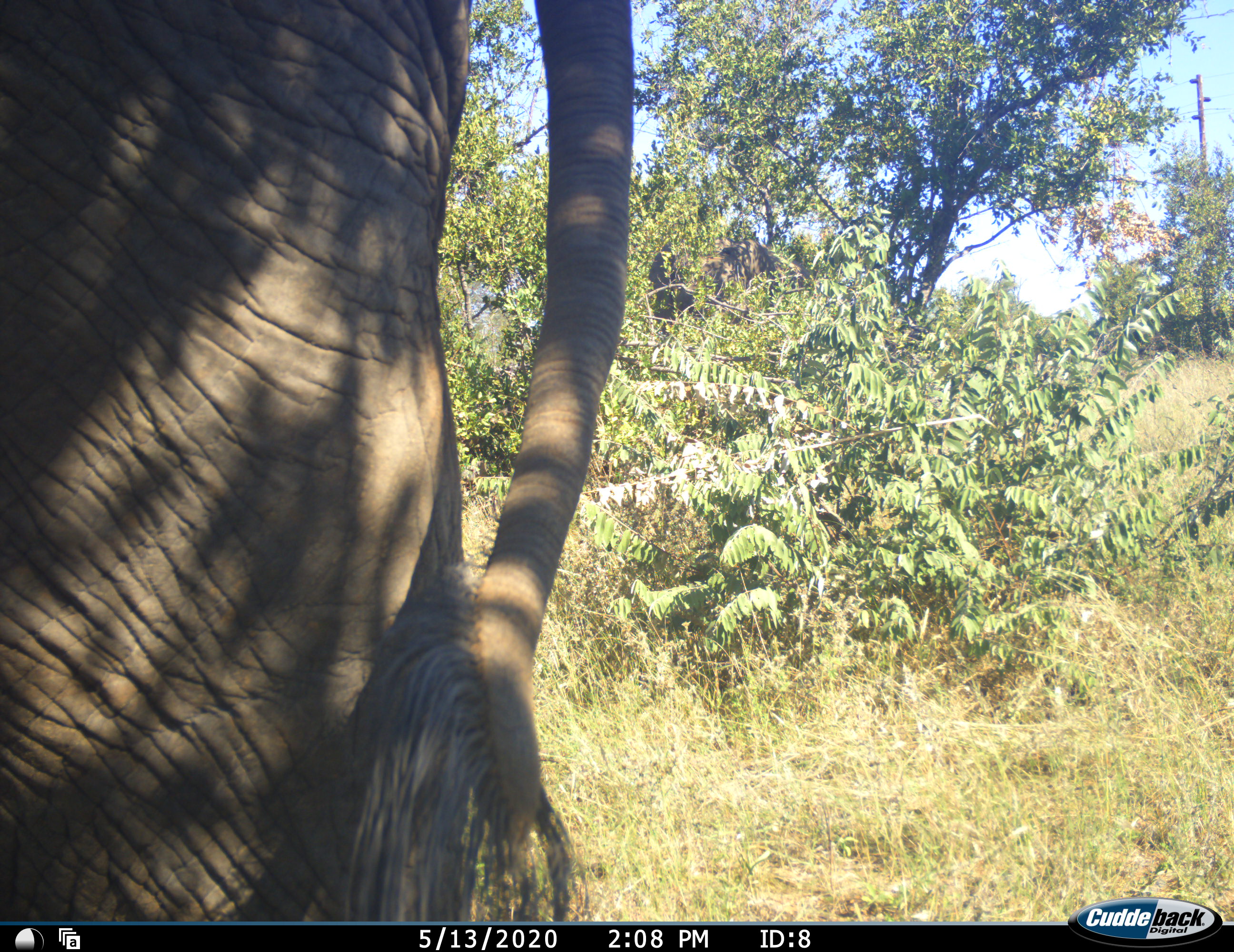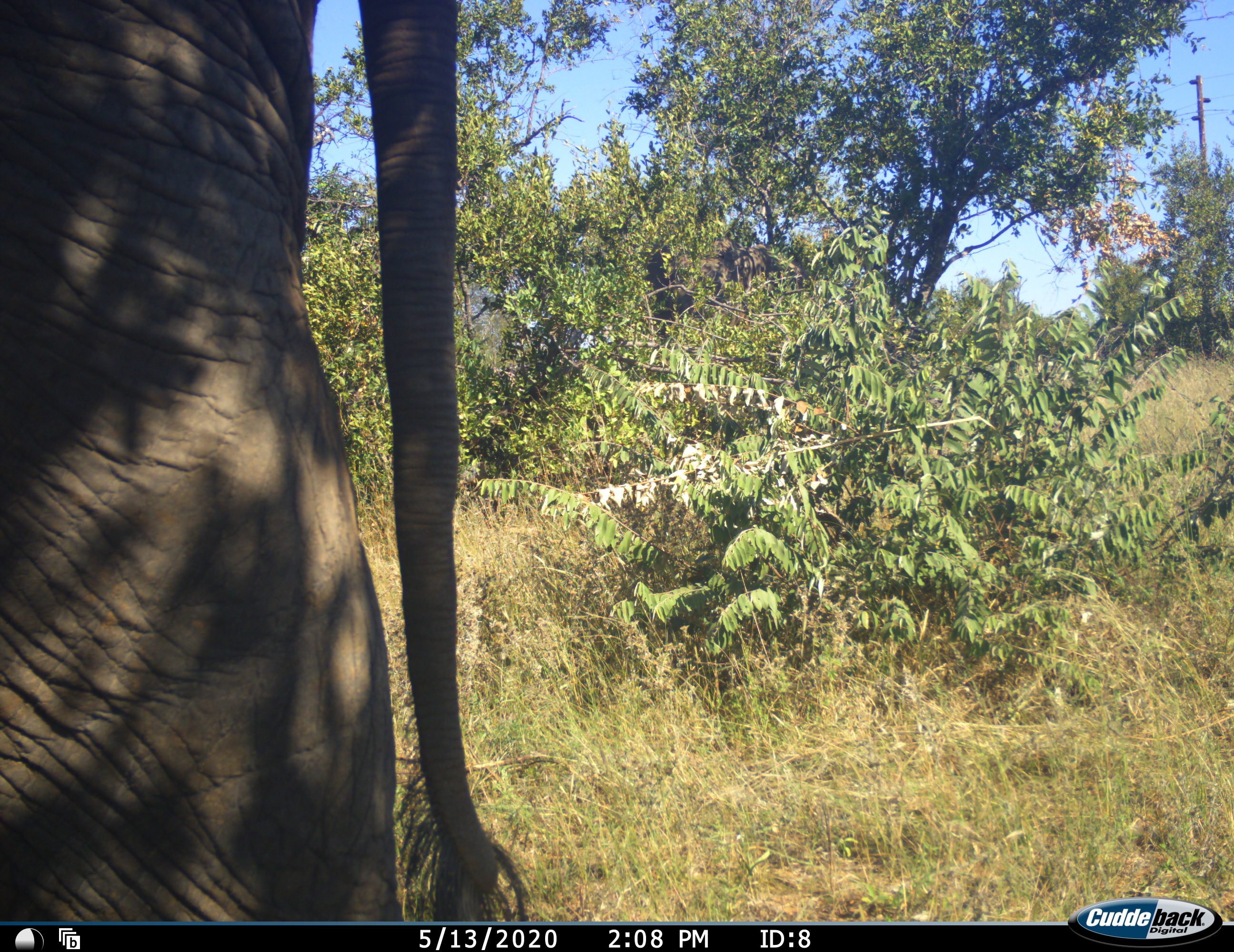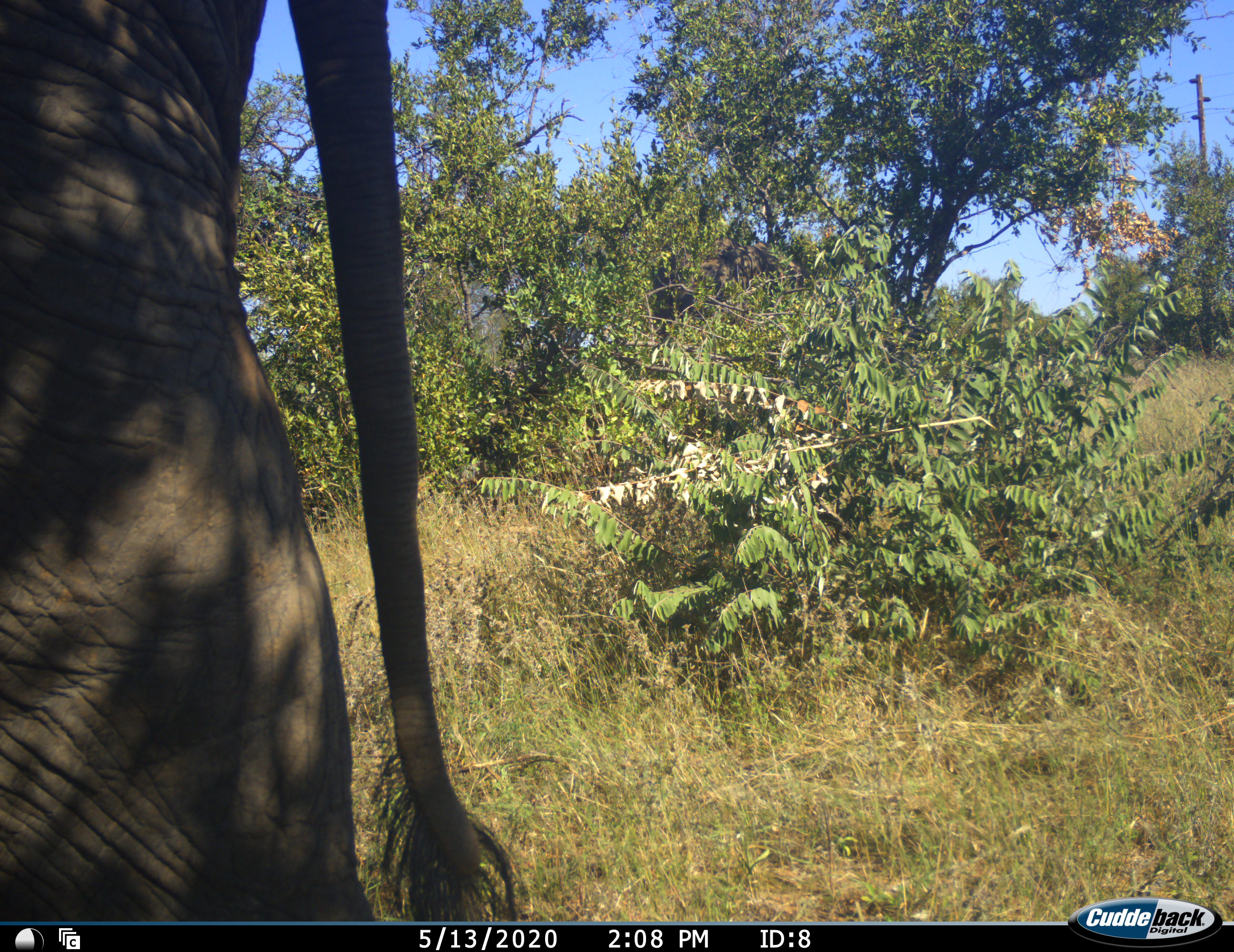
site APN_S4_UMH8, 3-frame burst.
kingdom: Animalia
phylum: Chordata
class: Mammalia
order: Proboscidea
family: Elephantidae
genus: Loxodonta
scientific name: Loxodonta africana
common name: african bush elephant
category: elephant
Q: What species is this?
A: Elephant (african bush elephant) (Loxodonta africana).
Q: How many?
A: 1.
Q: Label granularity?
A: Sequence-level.